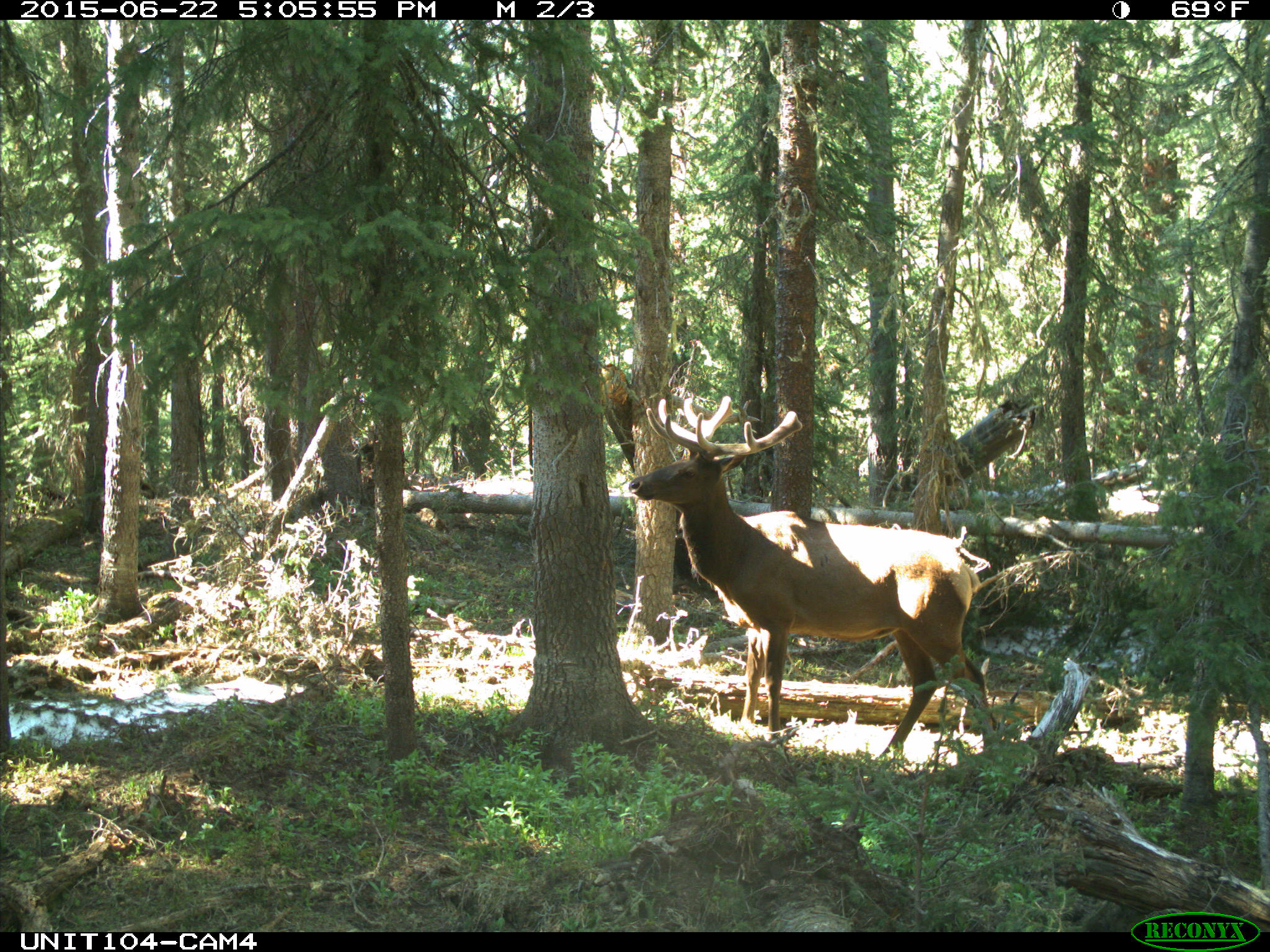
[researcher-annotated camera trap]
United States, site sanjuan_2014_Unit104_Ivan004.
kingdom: Animalia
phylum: Chordata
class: Mammalia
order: Artiodactyla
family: Cervidae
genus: Cervus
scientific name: Cervus elaphus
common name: red deer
Cervus elaphus (red deer).